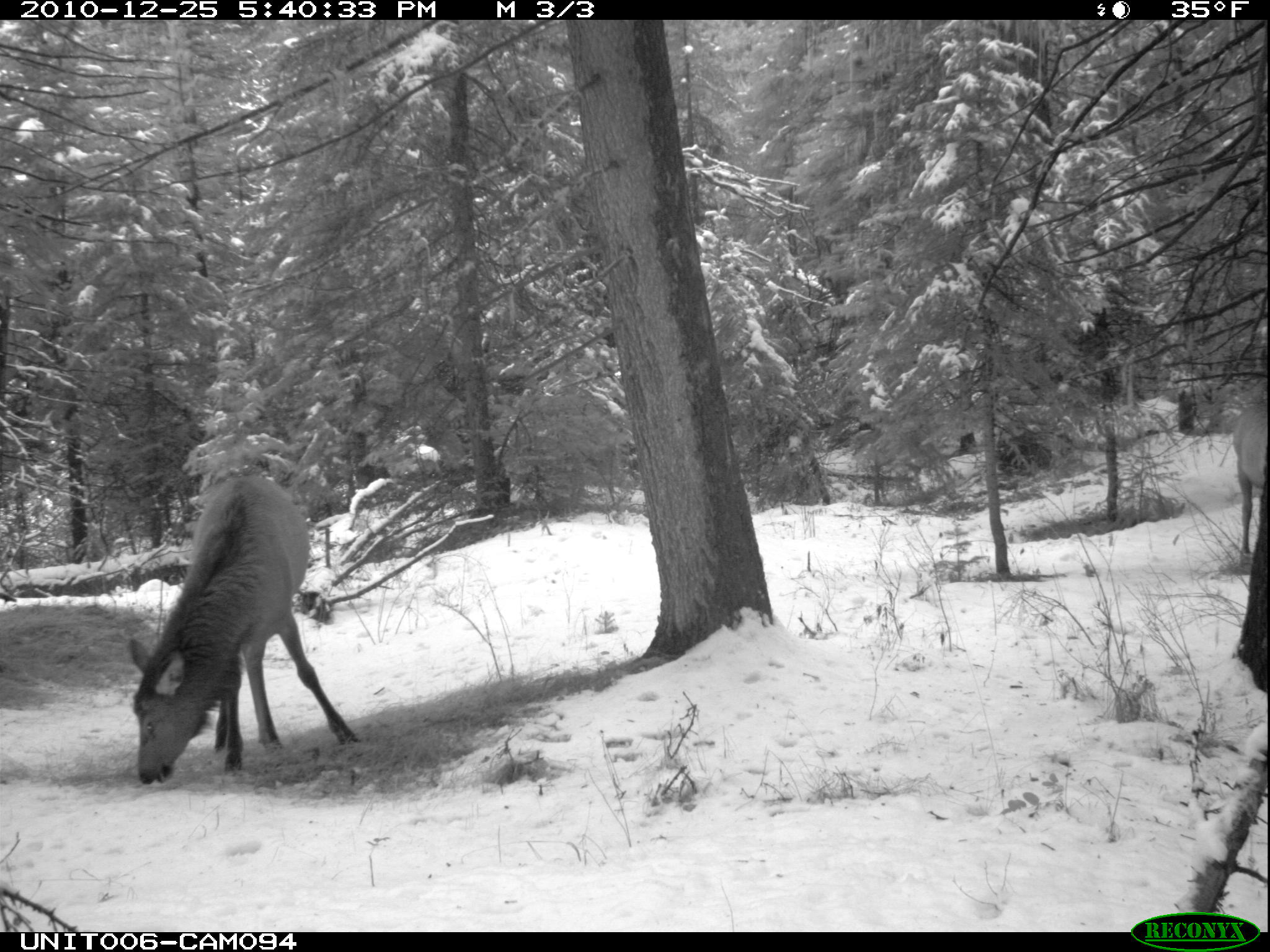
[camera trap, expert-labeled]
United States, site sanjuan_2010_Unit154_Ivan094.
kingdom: Animalia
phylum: Chordata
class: Mammalia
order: Artiodactyla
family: Cervidae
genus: Cervus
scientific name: Cervus elaphus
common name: red deer